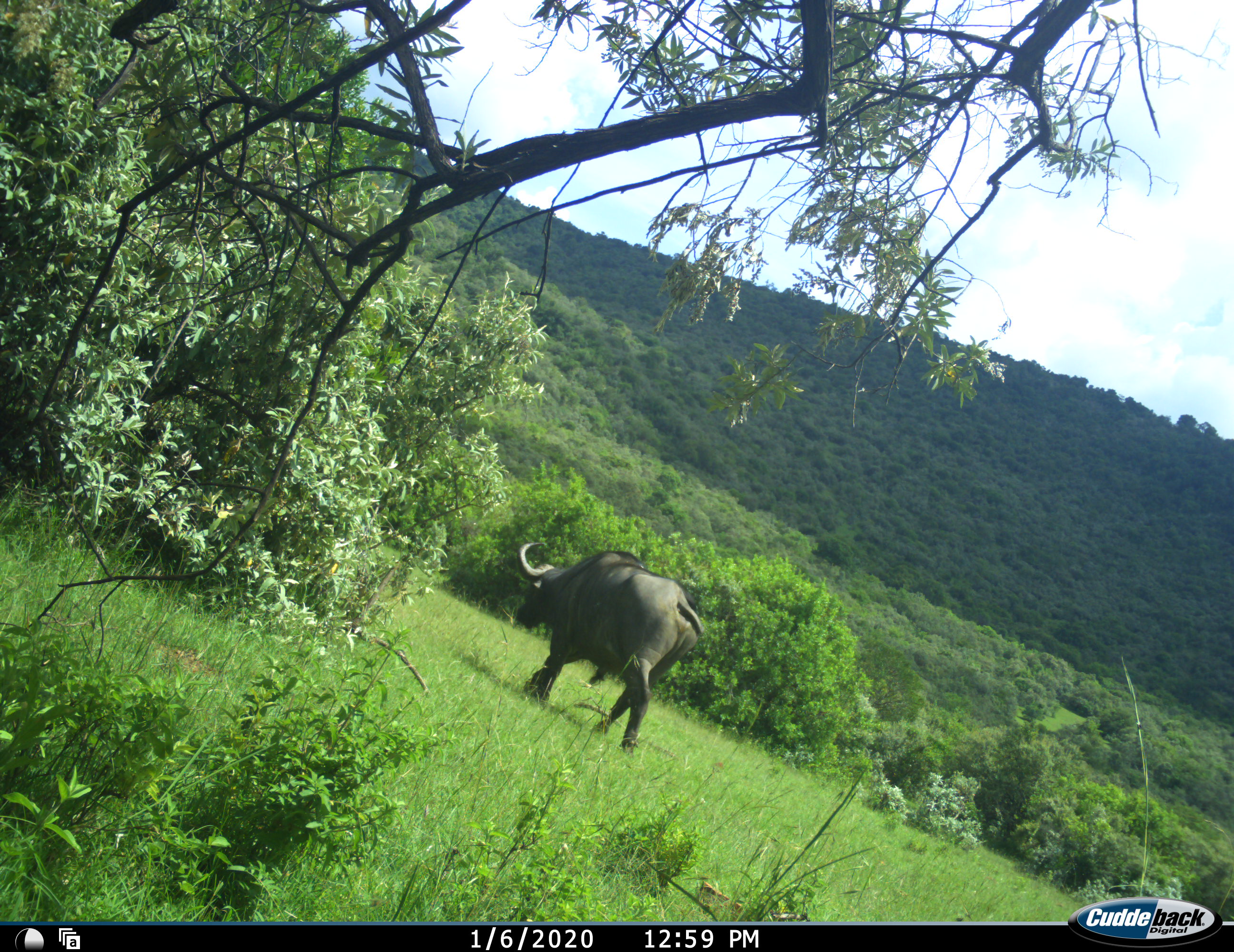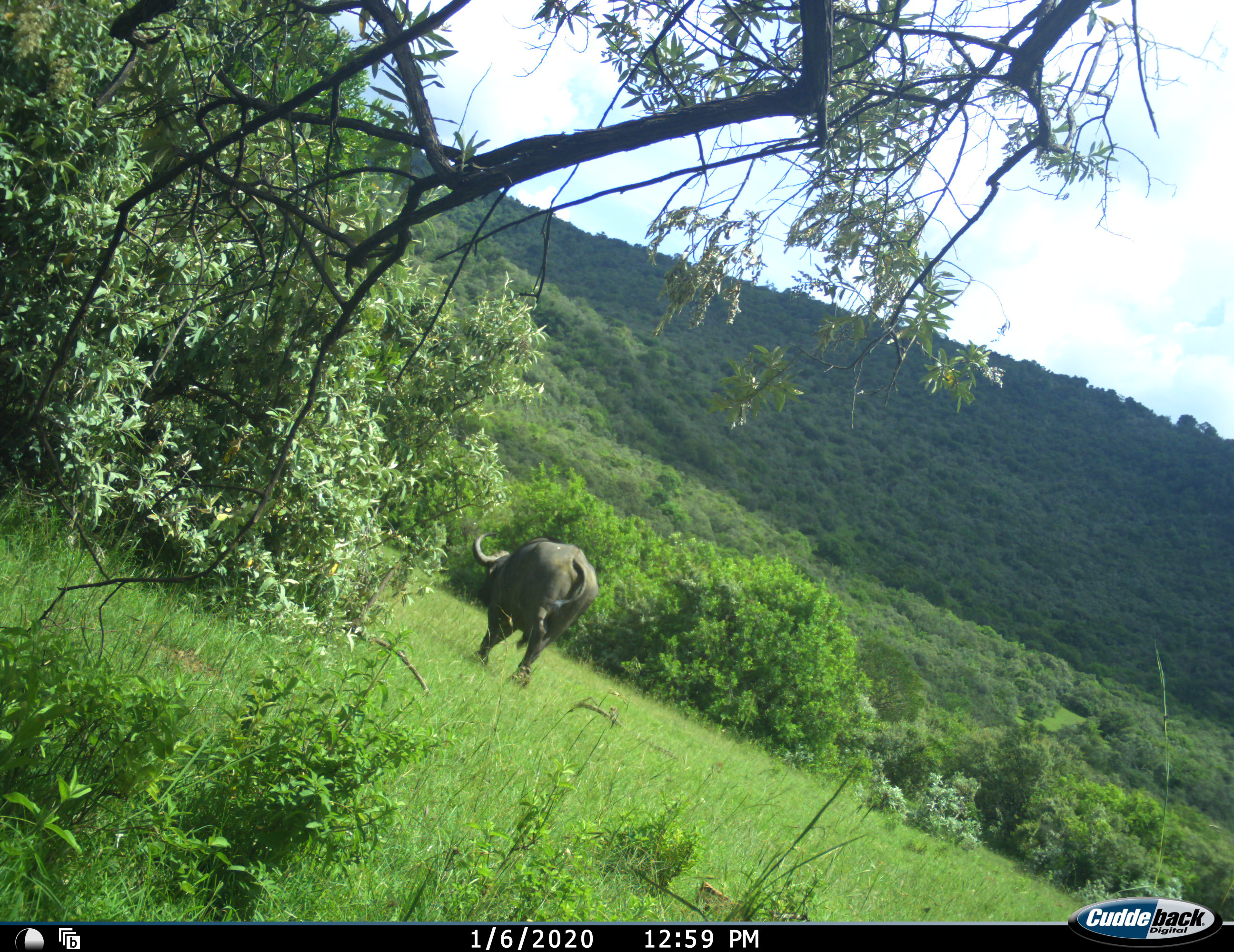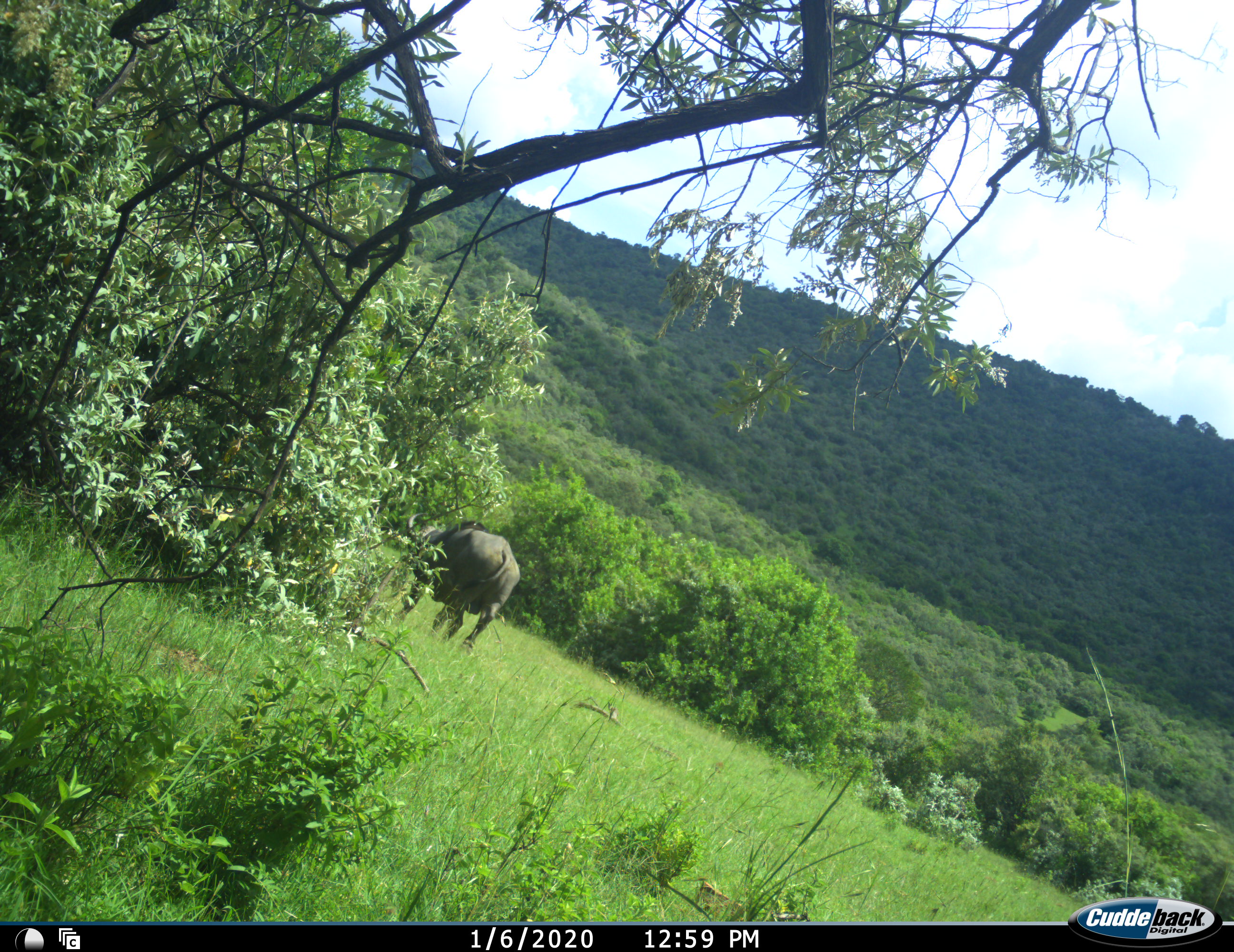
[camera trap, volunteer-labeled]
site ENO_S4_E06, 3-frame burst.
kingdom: Animalia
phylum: Chordata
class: Mammalia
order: Artiodactyla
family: Bovidae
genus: Syncerus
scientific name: Syncerus caffer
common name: african buffalo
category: buffalo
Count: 1.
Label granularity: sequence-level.